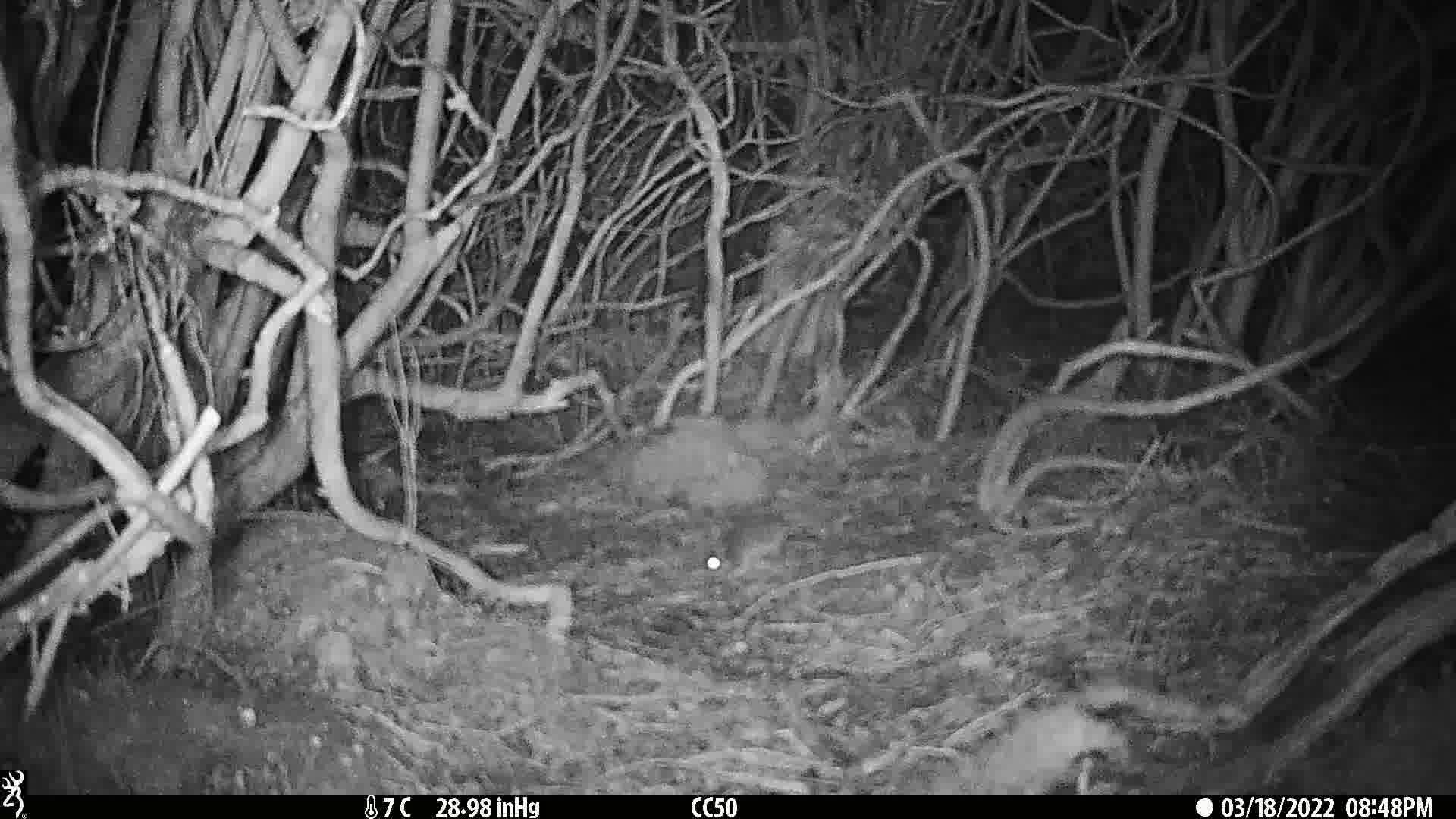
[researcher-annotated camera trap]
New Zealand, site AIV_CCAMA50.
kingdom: Animalia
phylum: Chordata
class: Mammalia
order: Rodentia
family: Muridae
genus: Mus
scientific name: Mus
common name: mouse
Mouse (Mus).